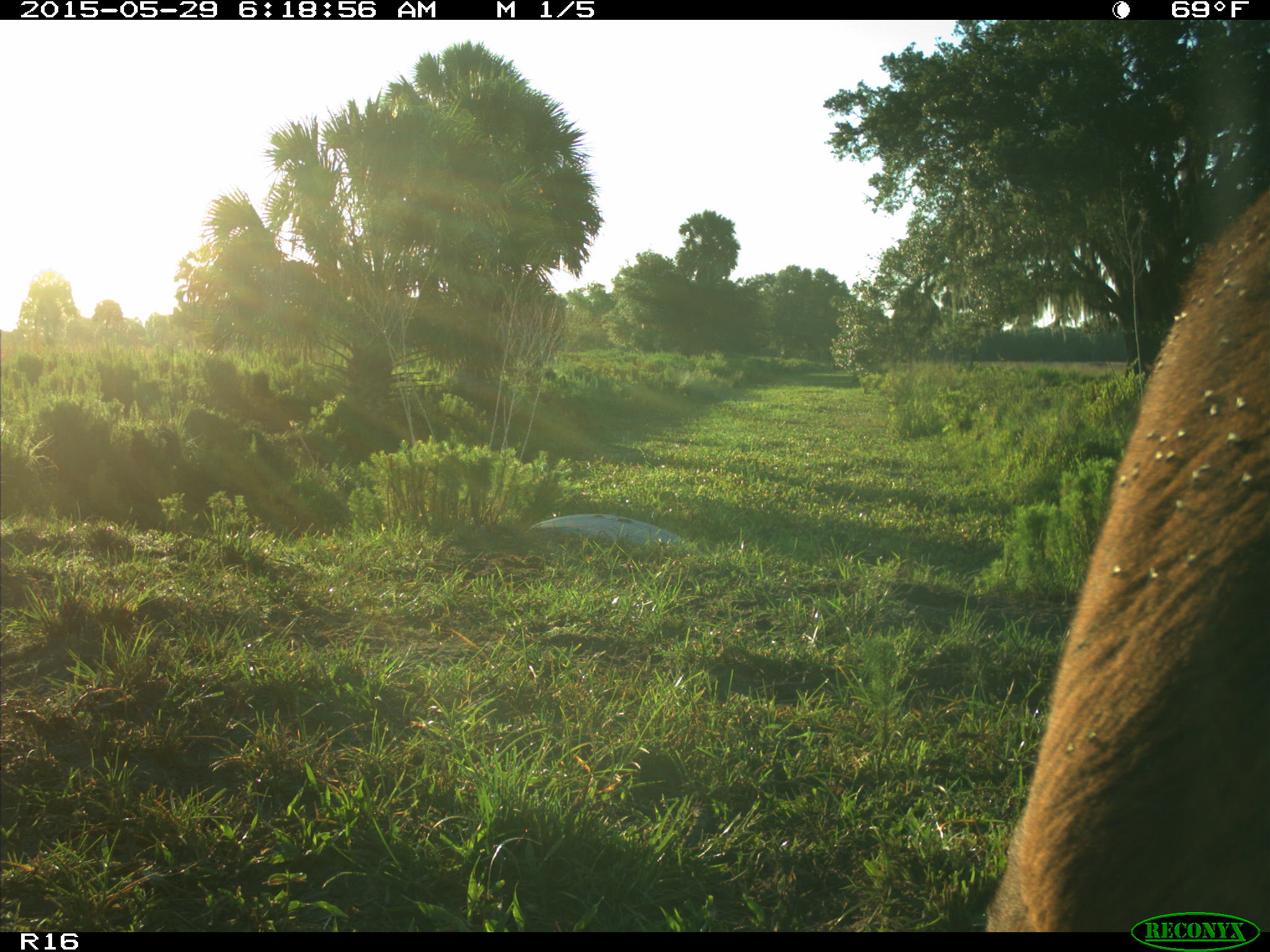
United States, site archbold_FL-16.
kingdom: Animalia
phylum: Chordata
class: Mammalia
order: Artiodactyla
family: Bovidae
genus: Bos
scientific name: Bos taurus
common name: domestic cow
Bos taurus (domestic cow).